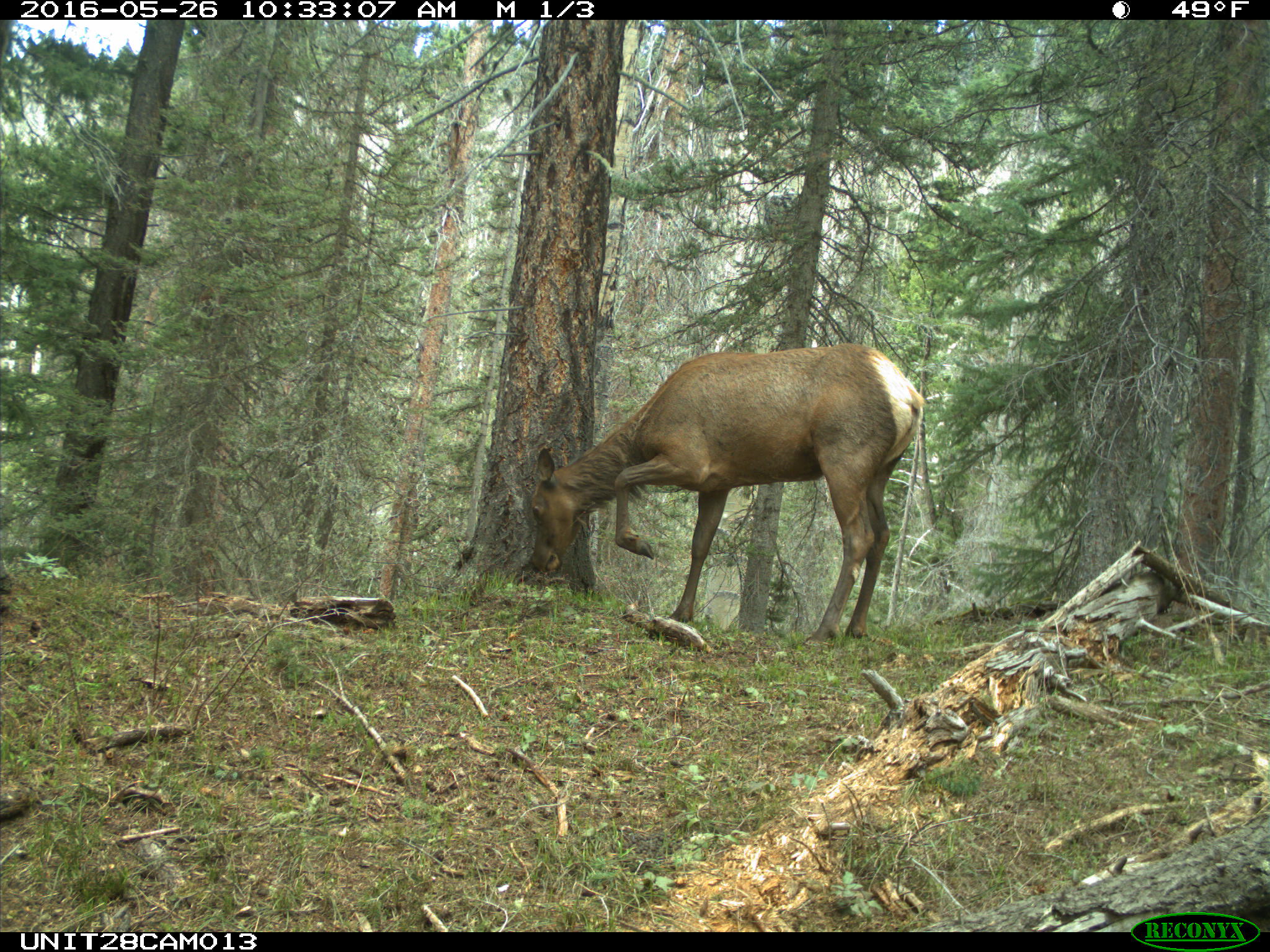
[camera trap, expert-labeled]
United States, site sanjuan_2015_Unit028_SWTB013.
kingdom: Animalia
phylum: Chordata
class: Mammalia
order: Artiodactyla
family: Cervidae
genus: Cervus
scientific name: Cervus elaphus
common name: red deer